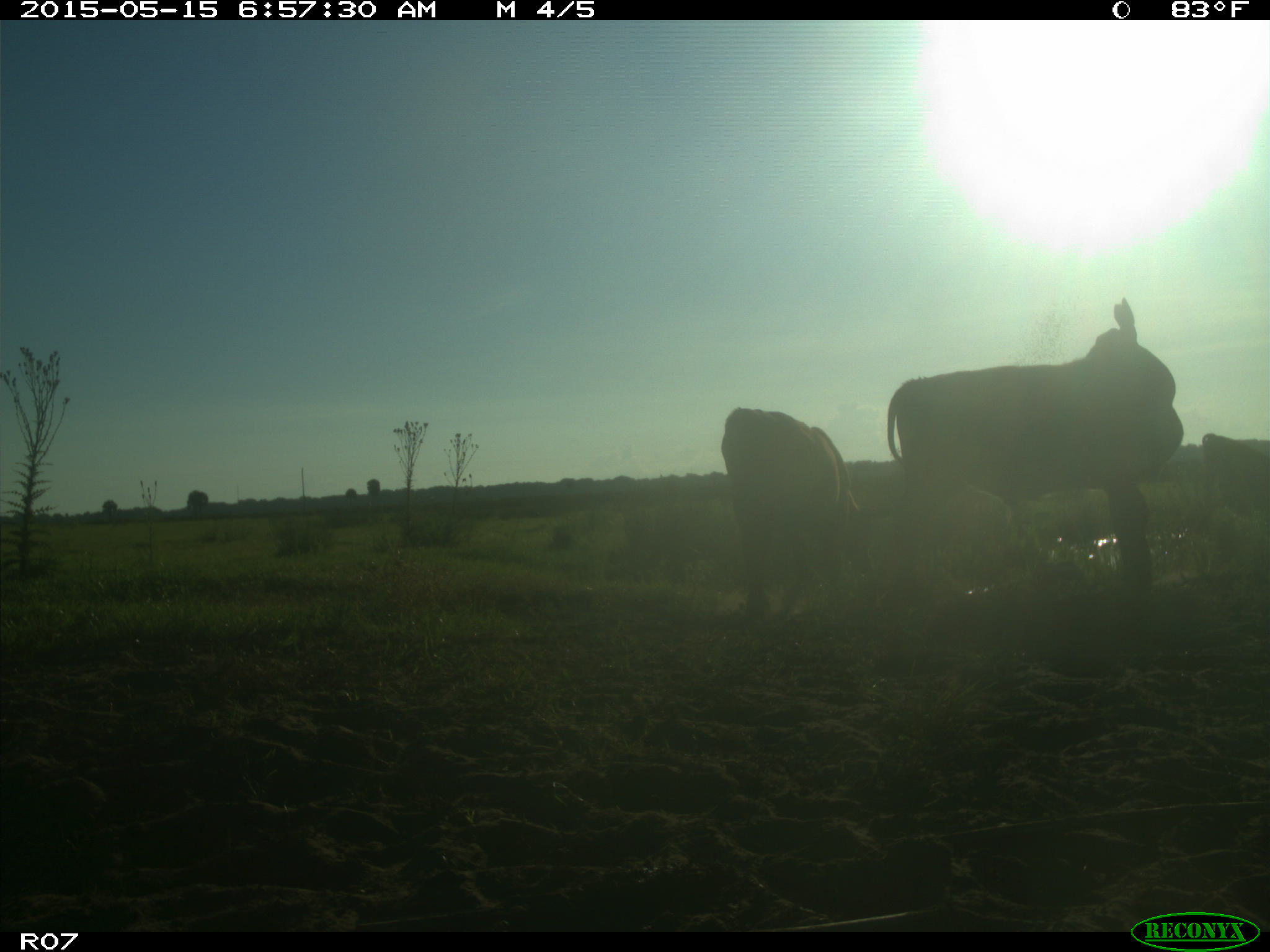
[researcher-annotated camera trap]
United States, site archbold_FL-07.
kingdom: Animalia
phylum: Chordata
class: Mammalia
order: Artiodactyla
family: Bovidae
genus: Bos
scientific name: Bos taurus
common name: domestic cow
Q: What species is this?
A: Bos taurus (domestic cow).